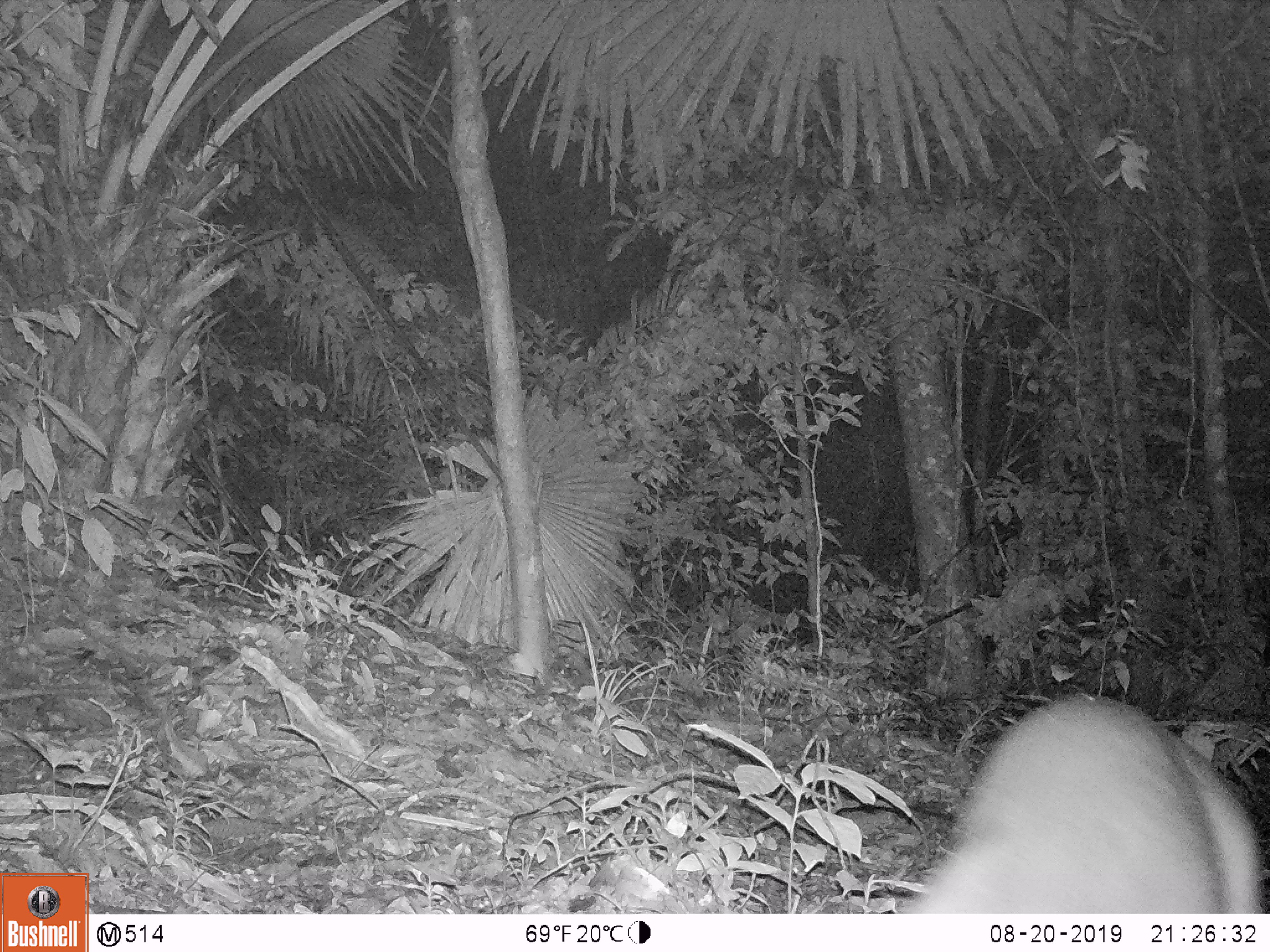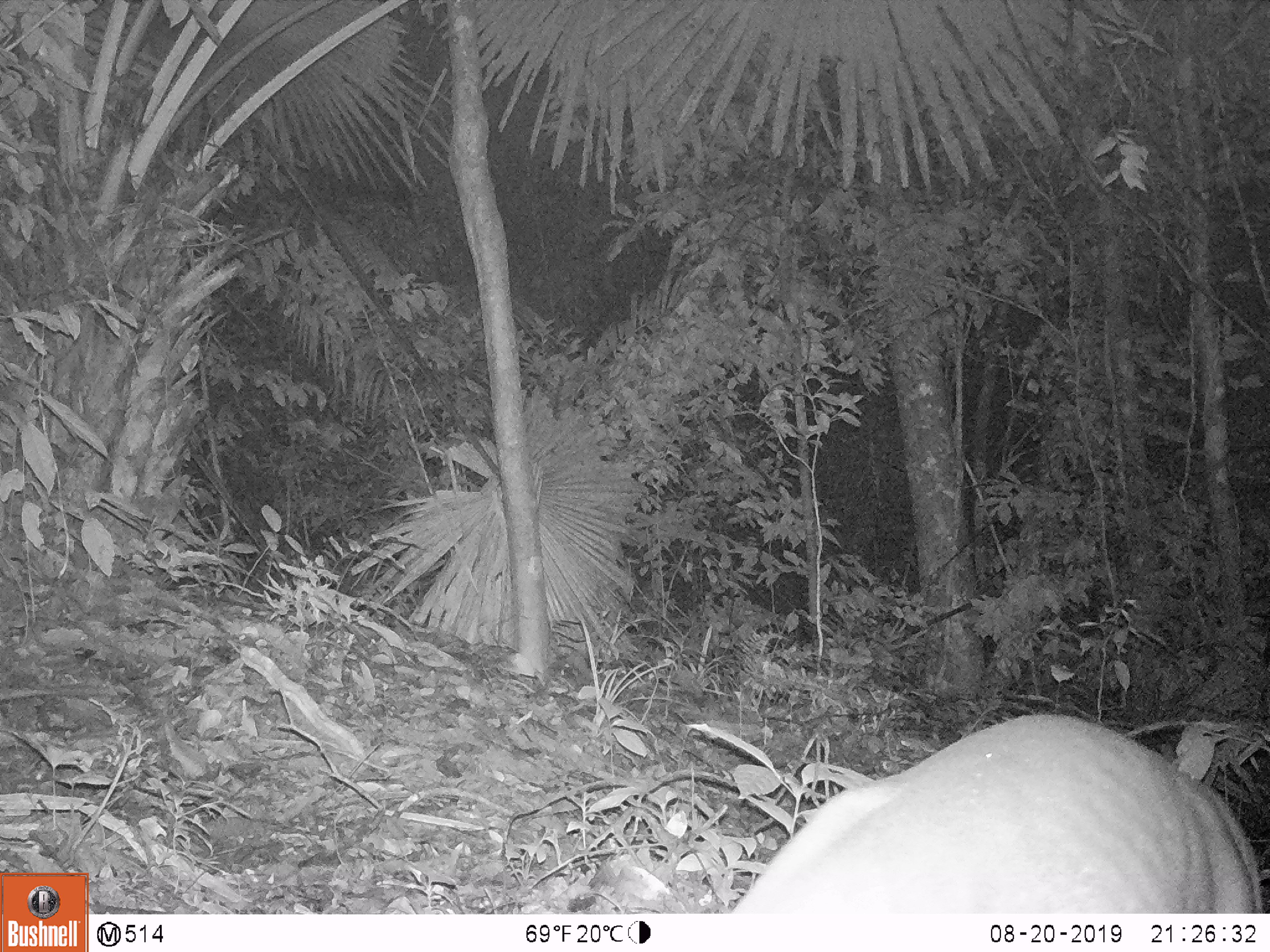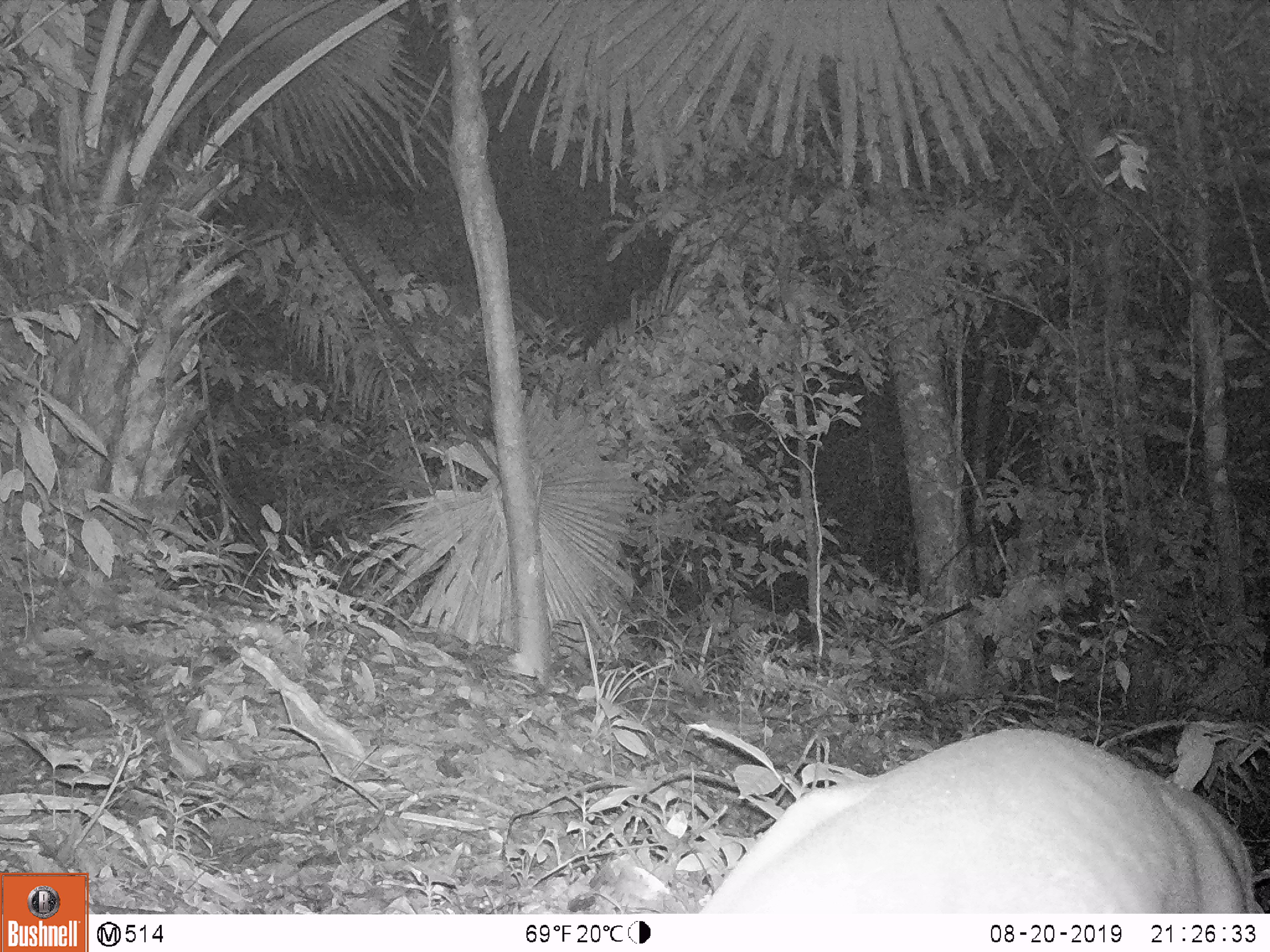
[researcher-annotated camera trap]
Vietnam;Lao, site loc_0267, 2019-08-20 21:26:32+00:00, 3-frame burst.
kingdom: Animalia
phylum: Chordata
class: Mammalia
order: Artiodactyla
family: Cervidae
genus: Muntiacus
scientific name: Muntiacus rooseveltorum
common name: roosevelt's muntjac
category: roosevelts muntjac group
Roosevelts muntjac group (roosevelt's muntjac) (Muntiacus rooseveltorum). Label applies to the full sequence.